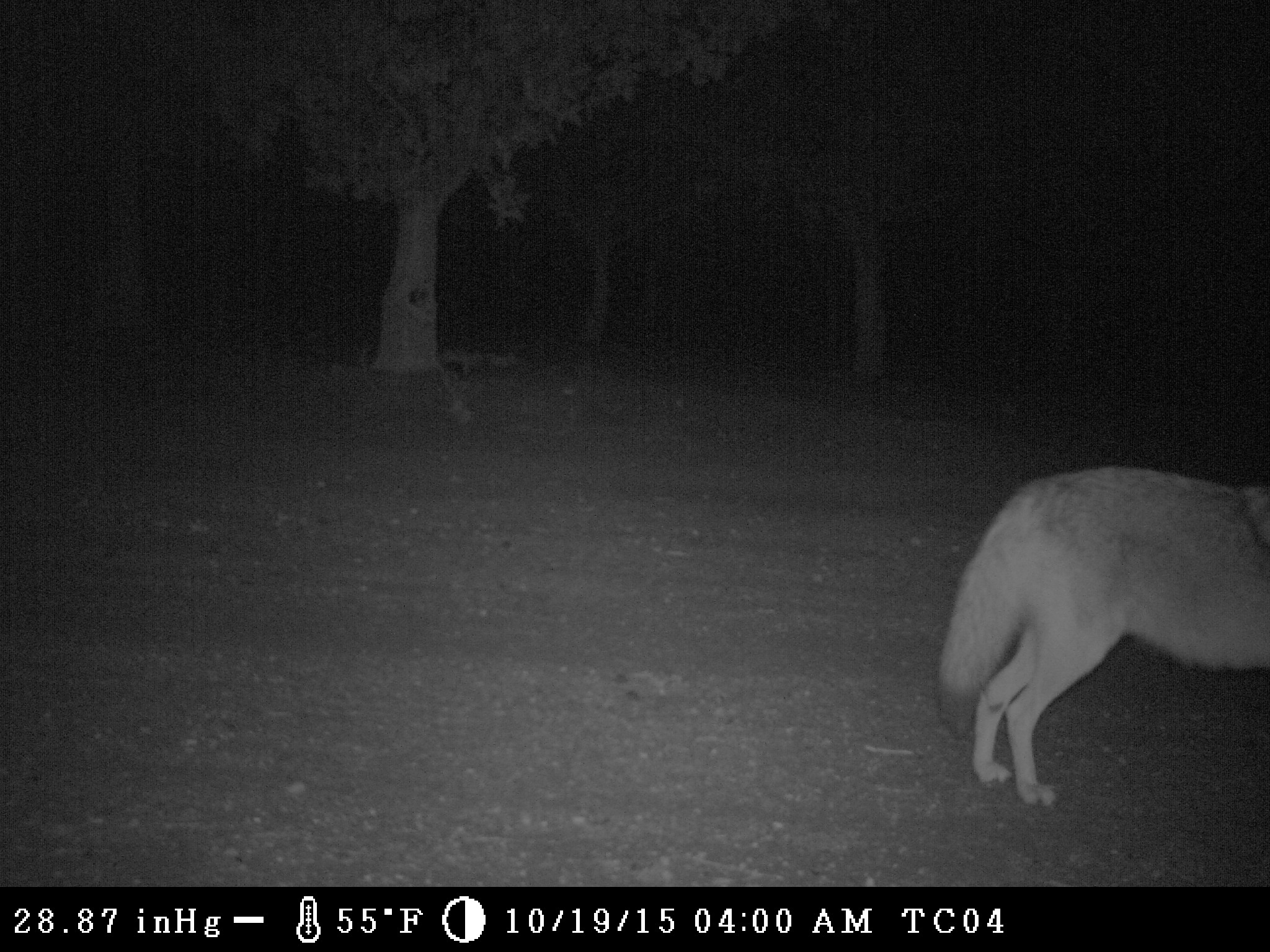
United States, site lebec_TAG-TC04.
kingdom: Animalia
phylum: Chordata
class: Mammalia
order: Carnivora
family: Canidae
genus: Canis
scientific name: Canis latrans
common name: coyote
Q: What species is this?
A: Canis latrans (coyote).